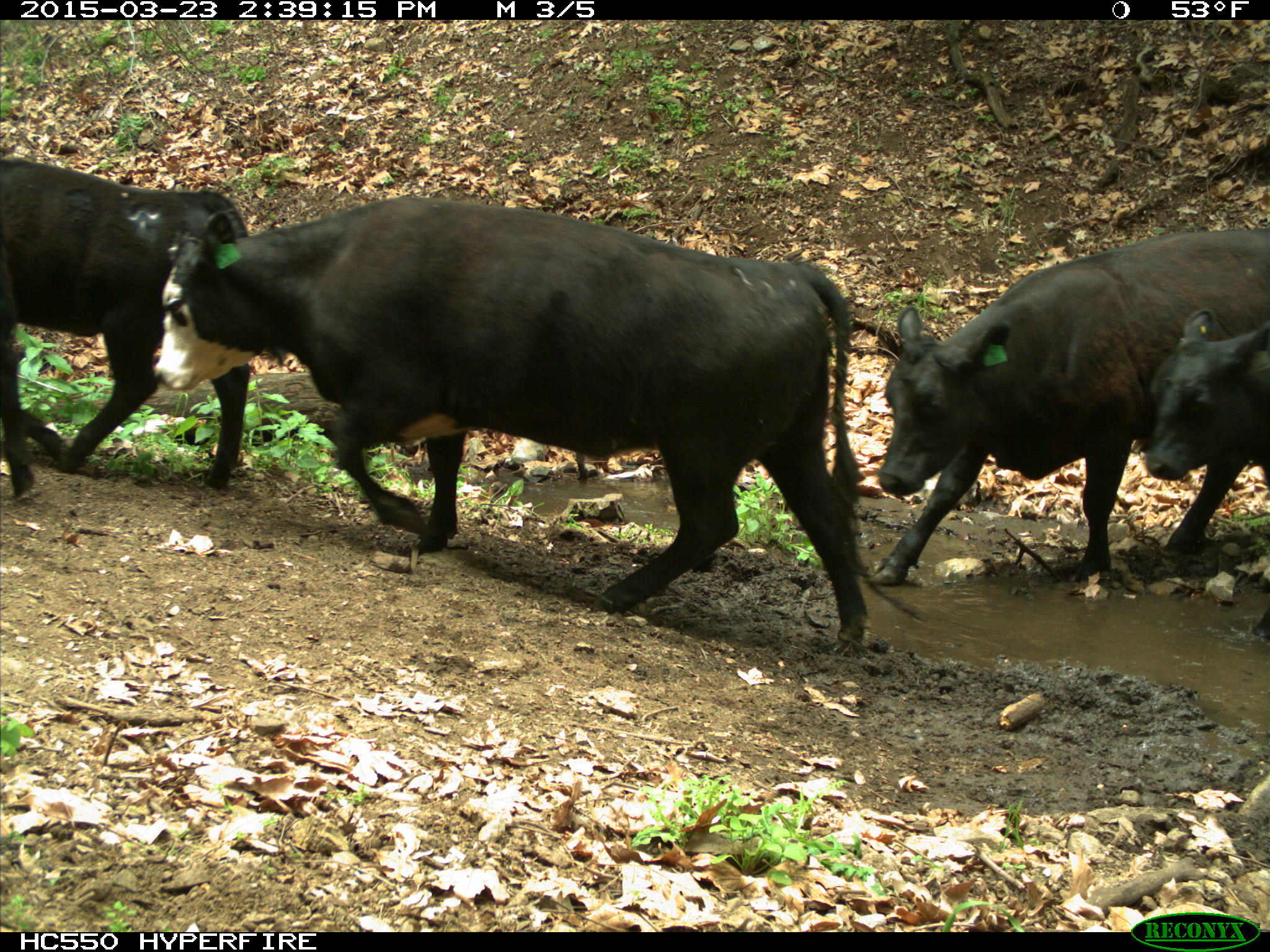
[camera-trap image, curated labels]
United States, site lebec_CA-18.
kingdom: Animalia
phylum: Chordata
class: Mammalia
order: Artiodactyla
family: Bovidae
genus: Bos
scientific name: Bos taurus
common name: domestic cow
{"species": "Bos taurus (domestic cow)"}